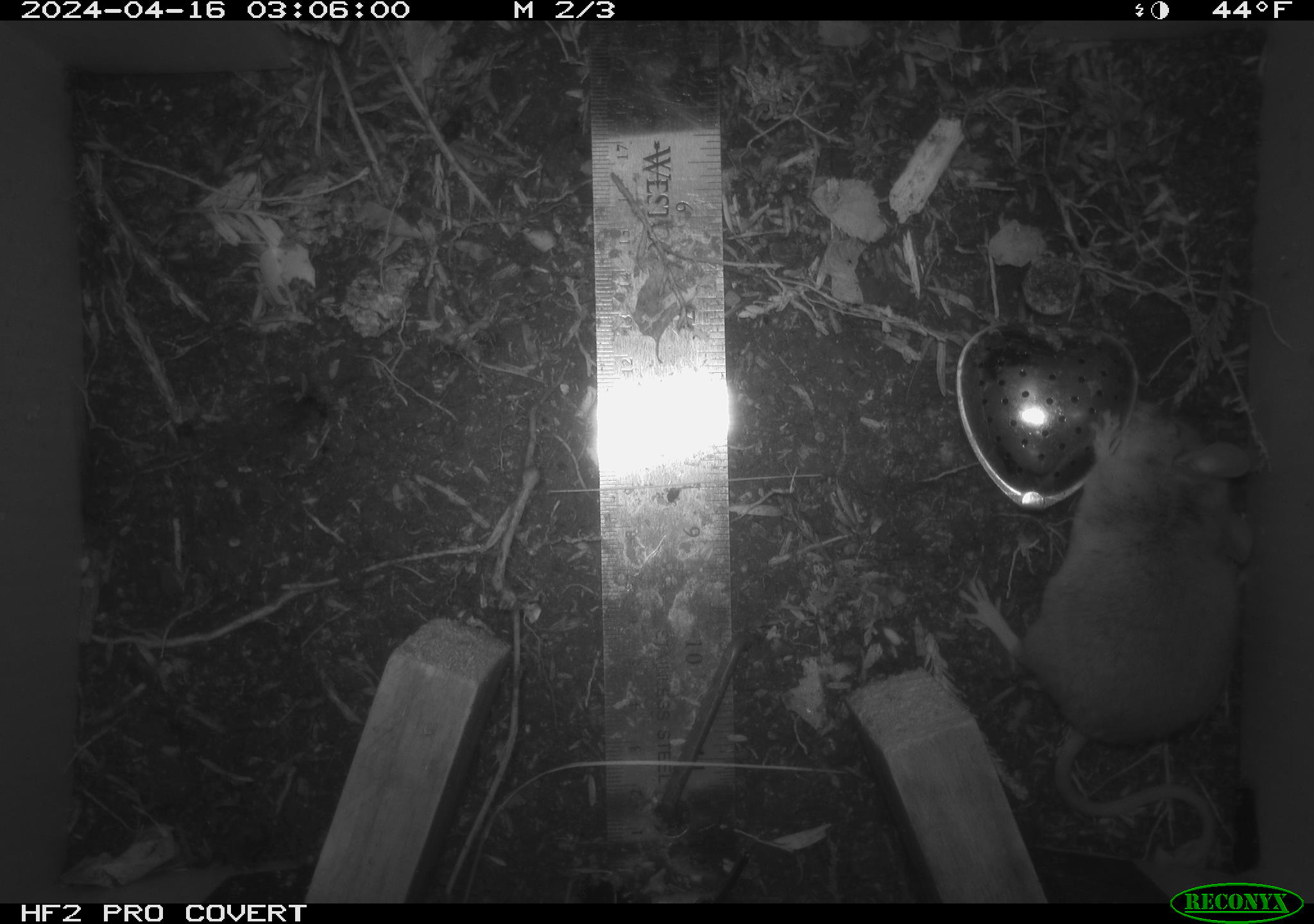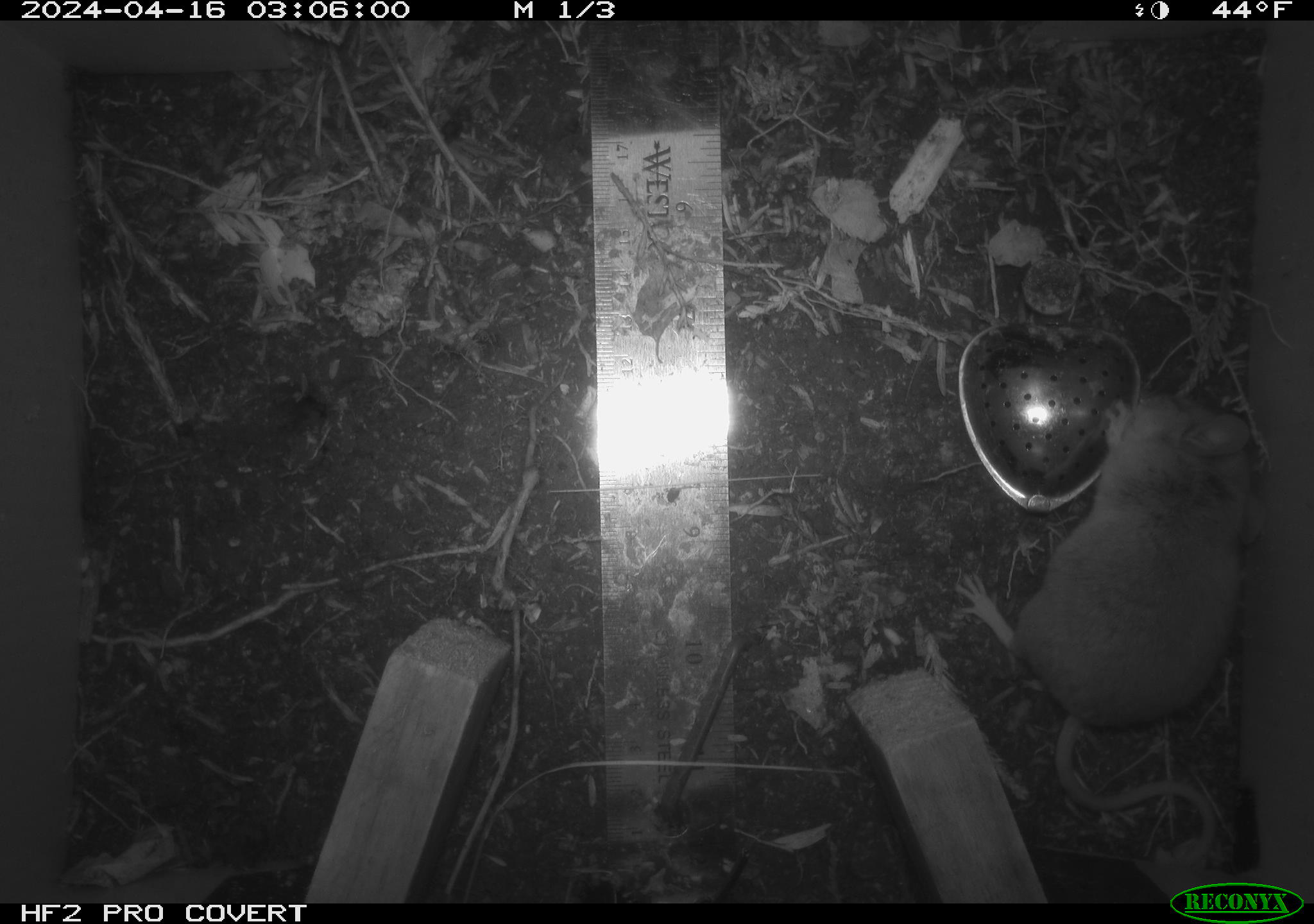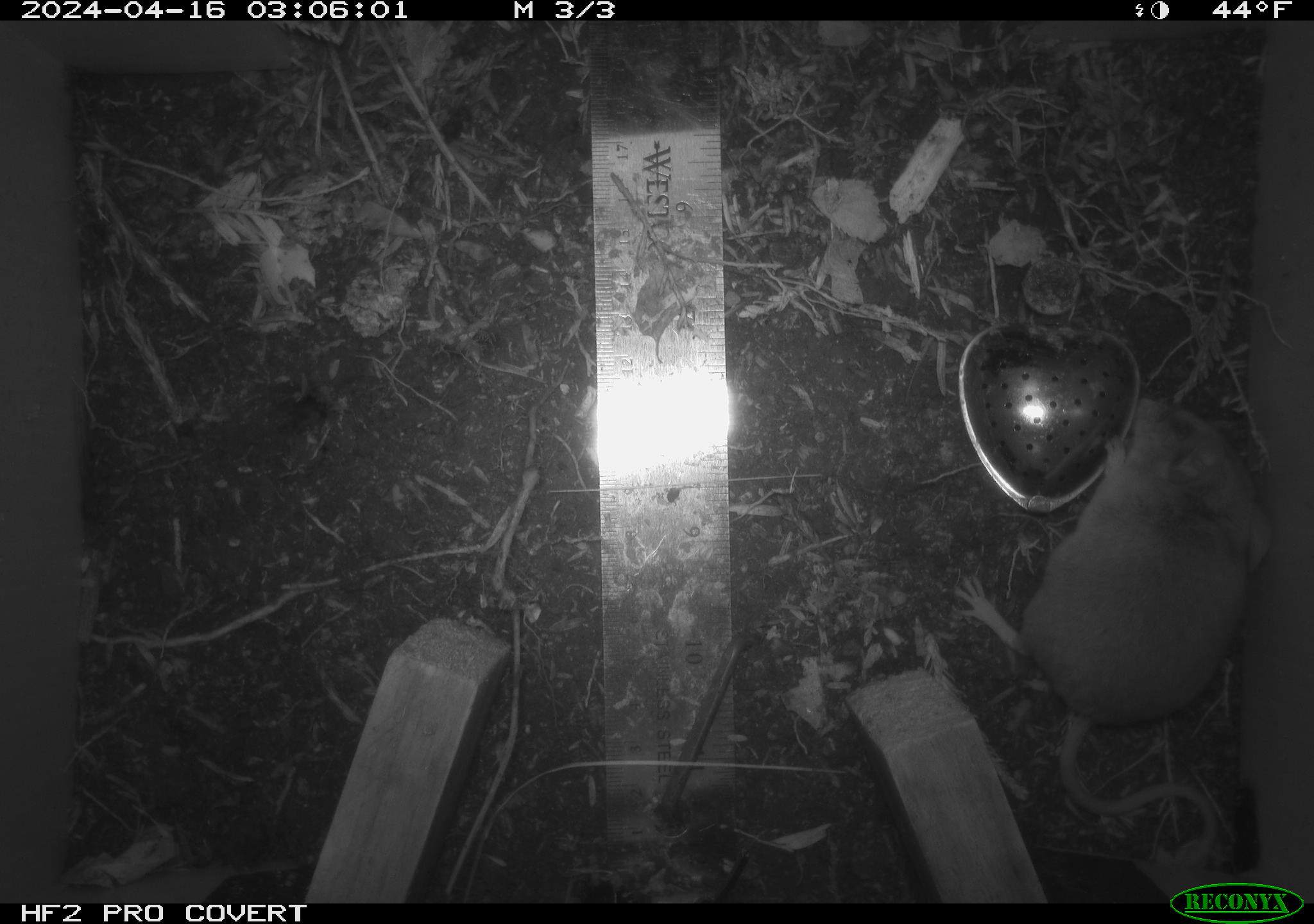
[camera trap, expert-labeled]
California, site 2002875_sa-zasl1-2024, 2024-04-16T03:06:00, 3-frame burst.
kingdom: Animalia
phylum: Chordata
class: Mammalia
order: Rodentia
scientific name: Rodentia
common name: mouse species